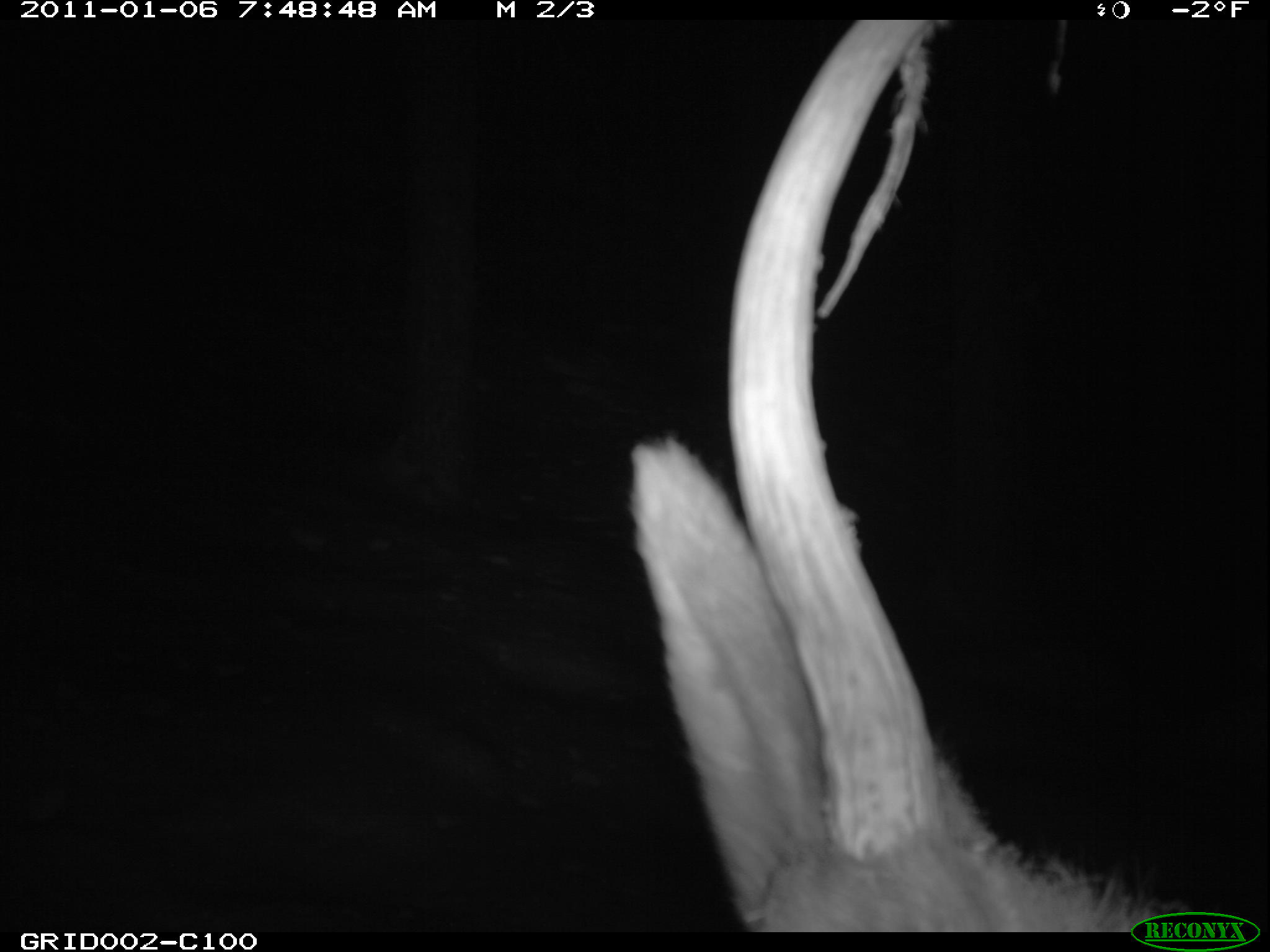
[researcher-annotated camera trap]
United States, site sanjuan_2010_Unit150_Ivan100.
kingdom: Animalia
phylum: Chordata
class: Mammalia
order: Artiodactyla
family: Cervidae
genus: Cervus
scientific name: Cervus elaphus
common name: red deer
Cervus elaphus (red deer).